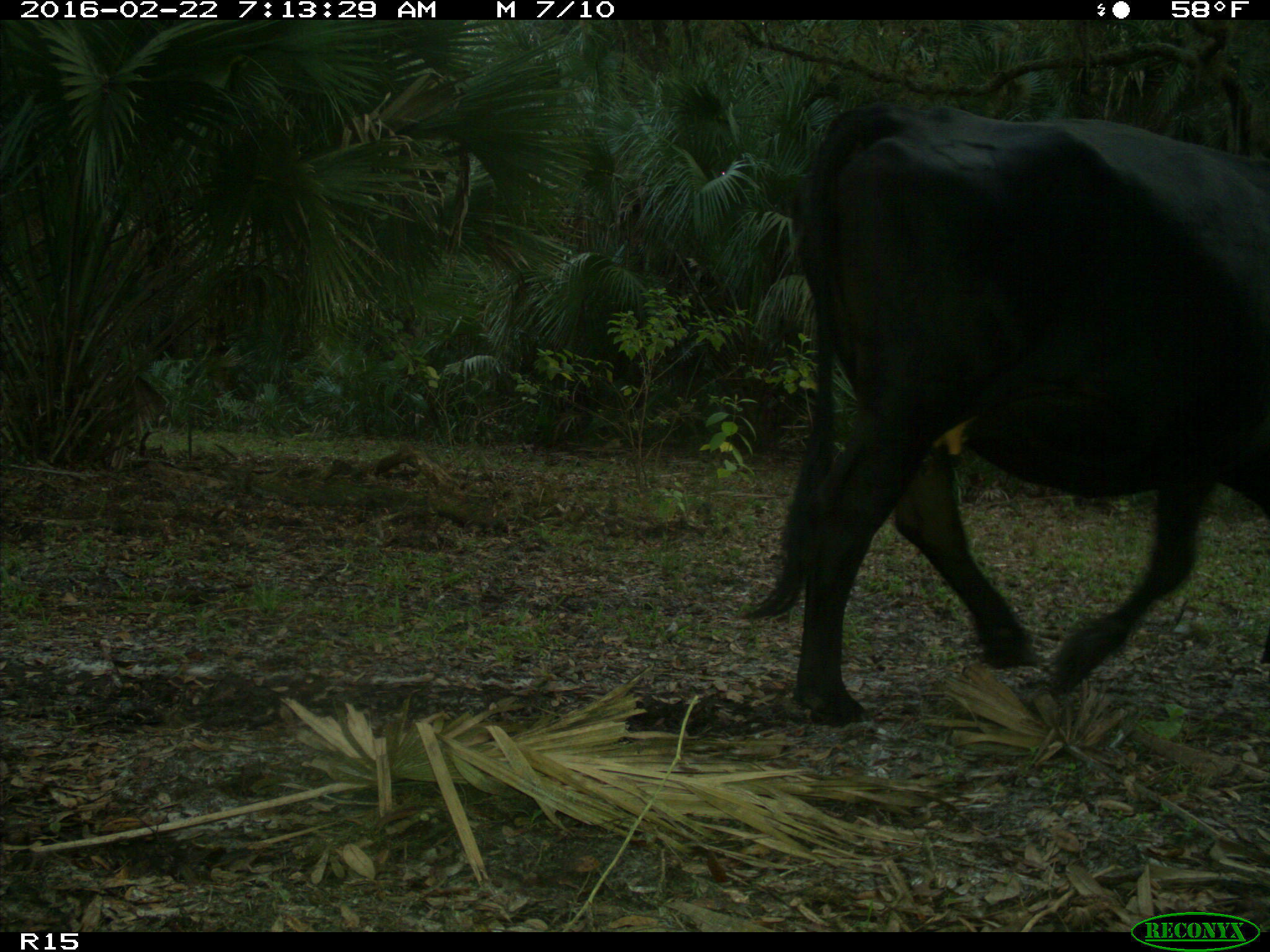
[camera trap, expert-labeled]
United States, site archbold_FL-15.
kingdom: Animalia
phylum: Chordata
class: Mammalia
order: Artiodactyla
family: Bovidae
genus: Bos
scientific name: Bos taurus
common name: domestic cow